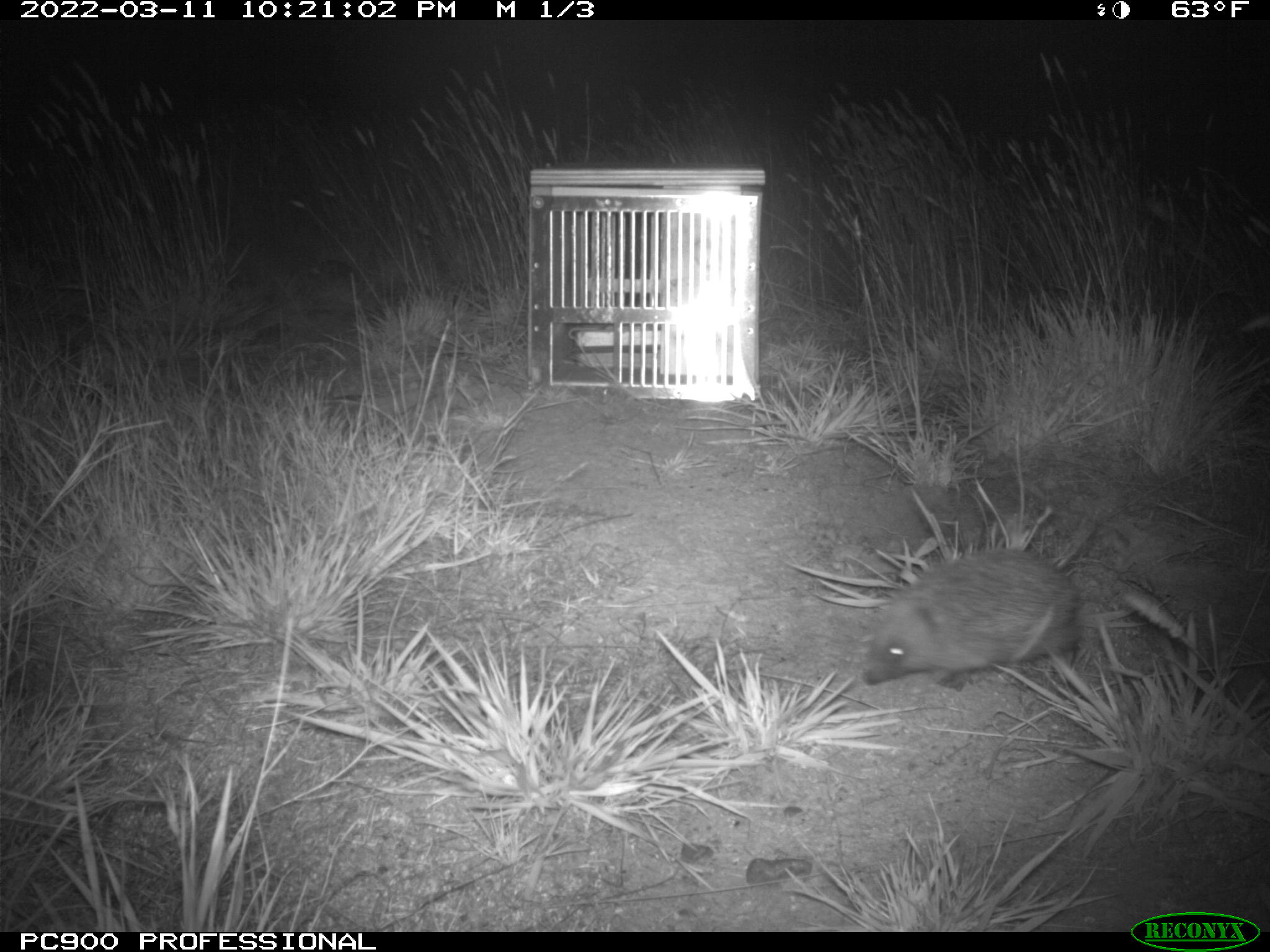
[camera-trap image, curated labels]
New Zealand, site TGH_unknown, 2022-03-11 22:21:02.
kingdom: Animalia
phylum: Chordata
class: Mammalia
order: Eulipotyphla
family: Erinaceidae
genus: Erinaceus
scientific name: Erinaceus europaeus europaeus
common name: european hedgehog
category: hedgehog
Hedgehog (european hedgehog) (Erinaceus europaeus europaeus).